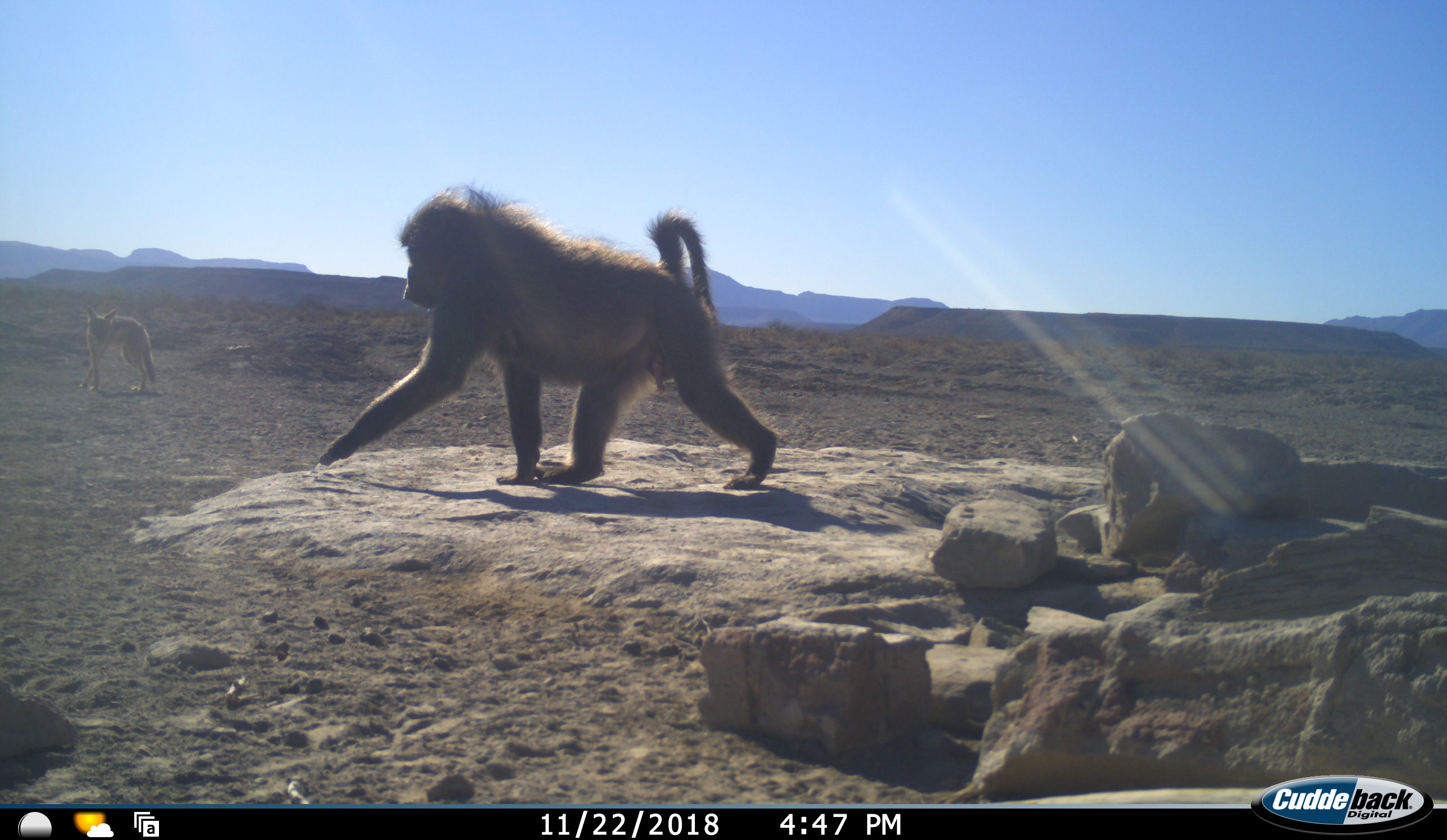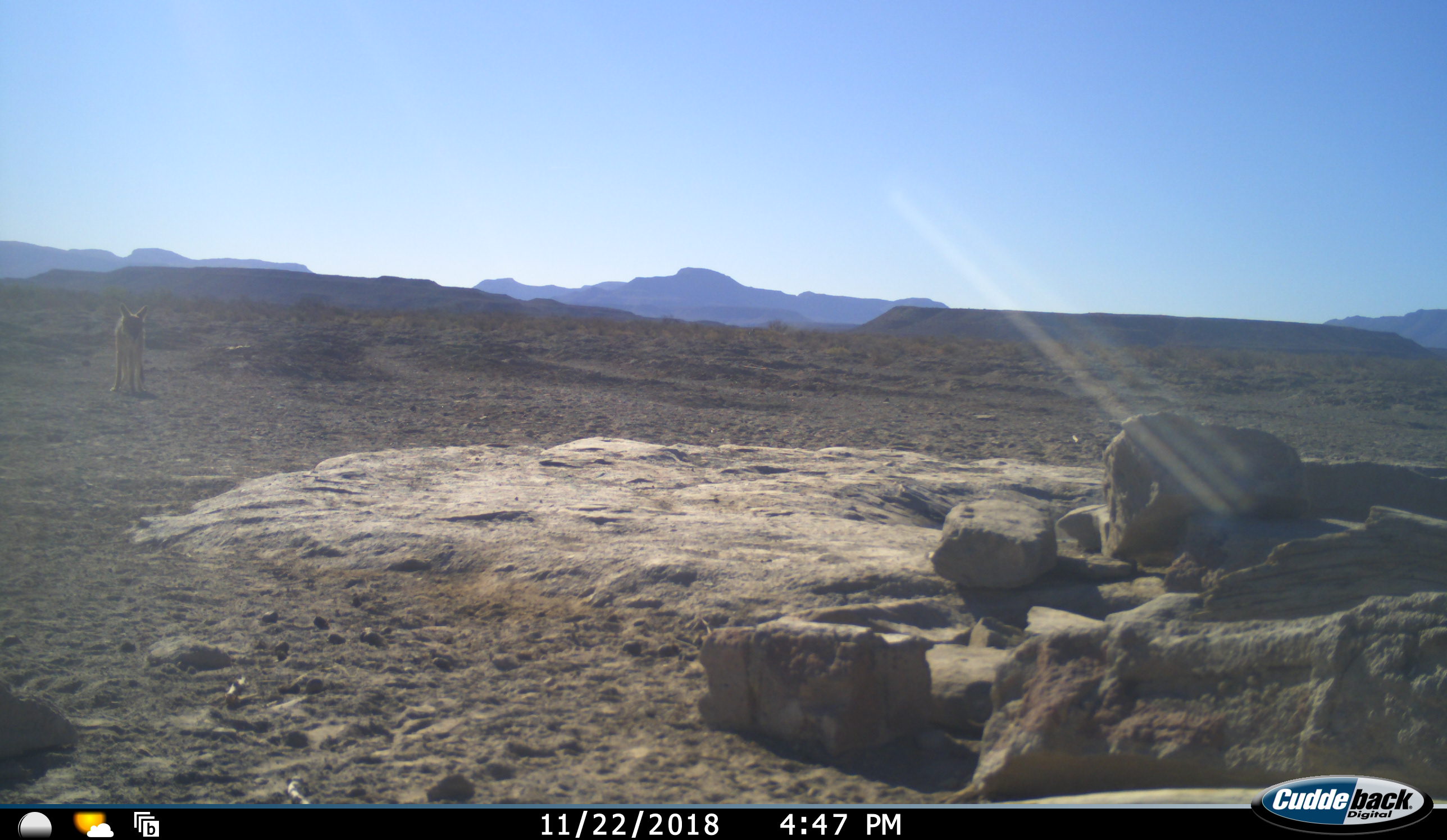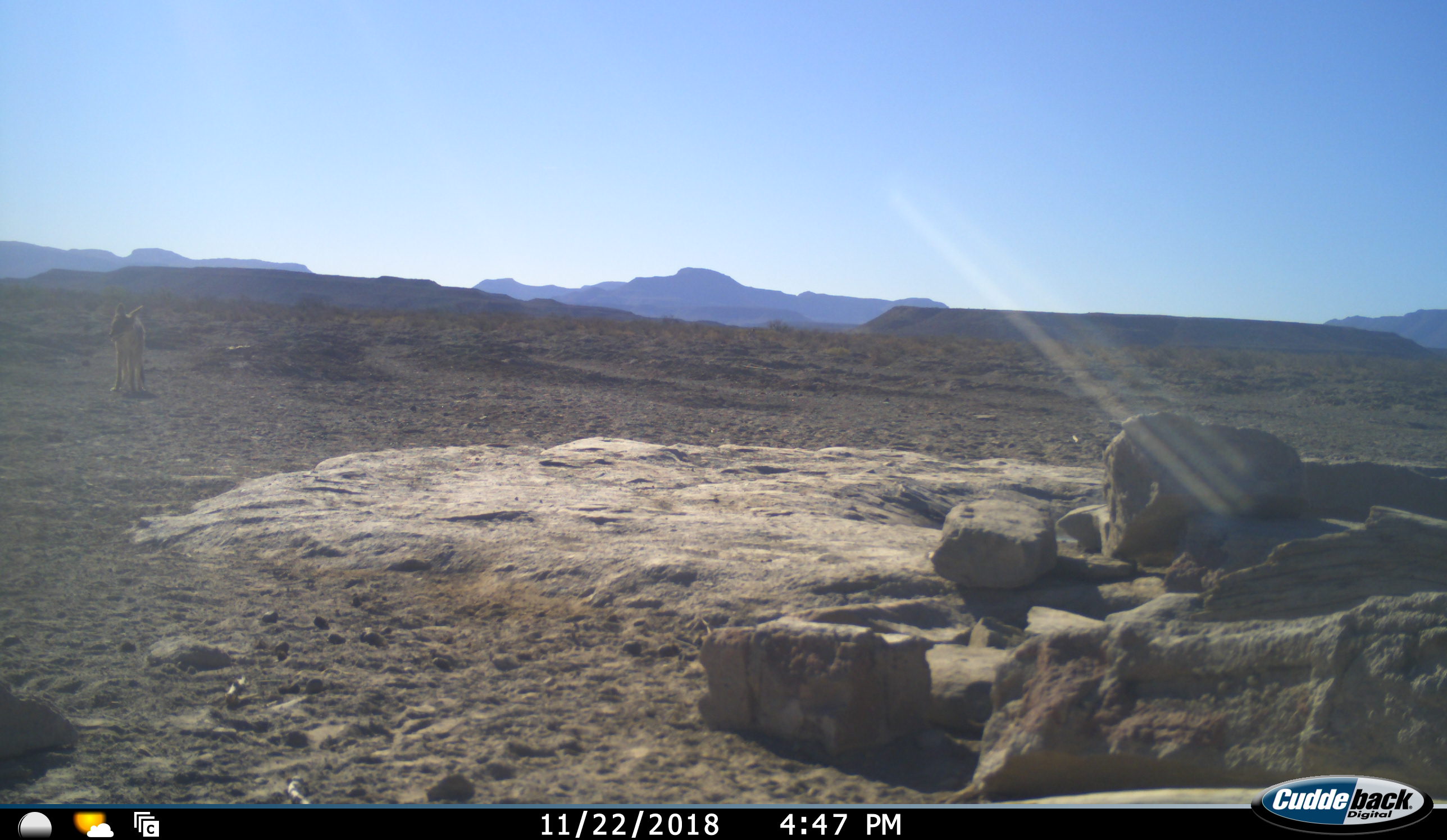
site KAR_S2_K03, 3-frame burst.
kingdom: Animalia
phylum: Chordata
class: Mammalia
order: Primates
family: Cercopithecidae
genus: Papio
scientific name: Papio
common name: baboon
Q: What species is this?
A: Baboon (Papio).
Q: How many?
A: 1.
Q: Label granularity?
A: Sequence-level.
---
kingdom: Animalia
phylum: Chordata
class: Mammalia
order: Carnivora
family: Canidae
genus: Lupulella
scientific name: Lupulella mesomelas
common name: black-backed jackal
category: jackalblackbacked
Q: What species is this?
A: Jackalblackbacked (black-backed jackal) (Lupulella mesomelas).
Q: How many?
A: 1.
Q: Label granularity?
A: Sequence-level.